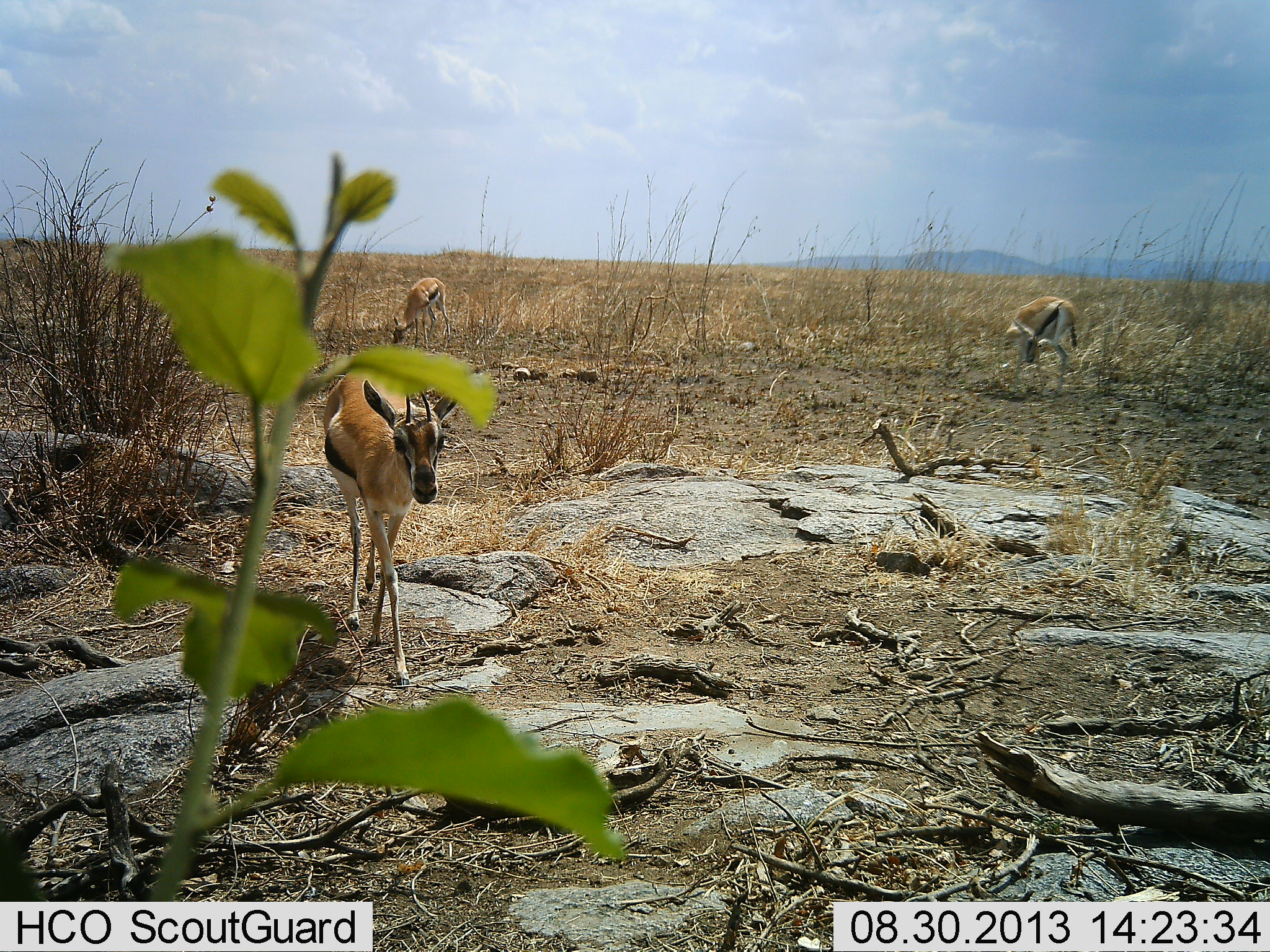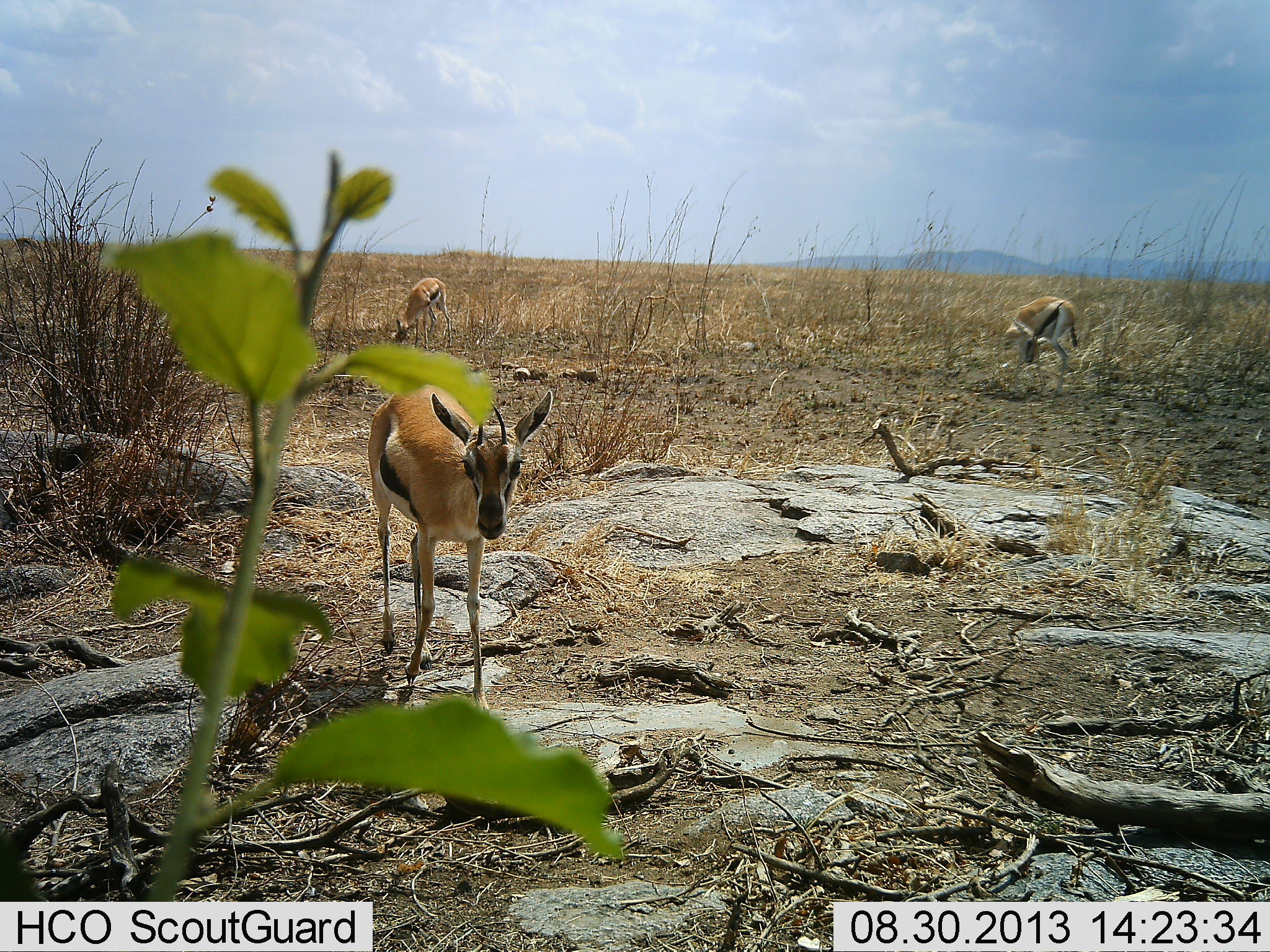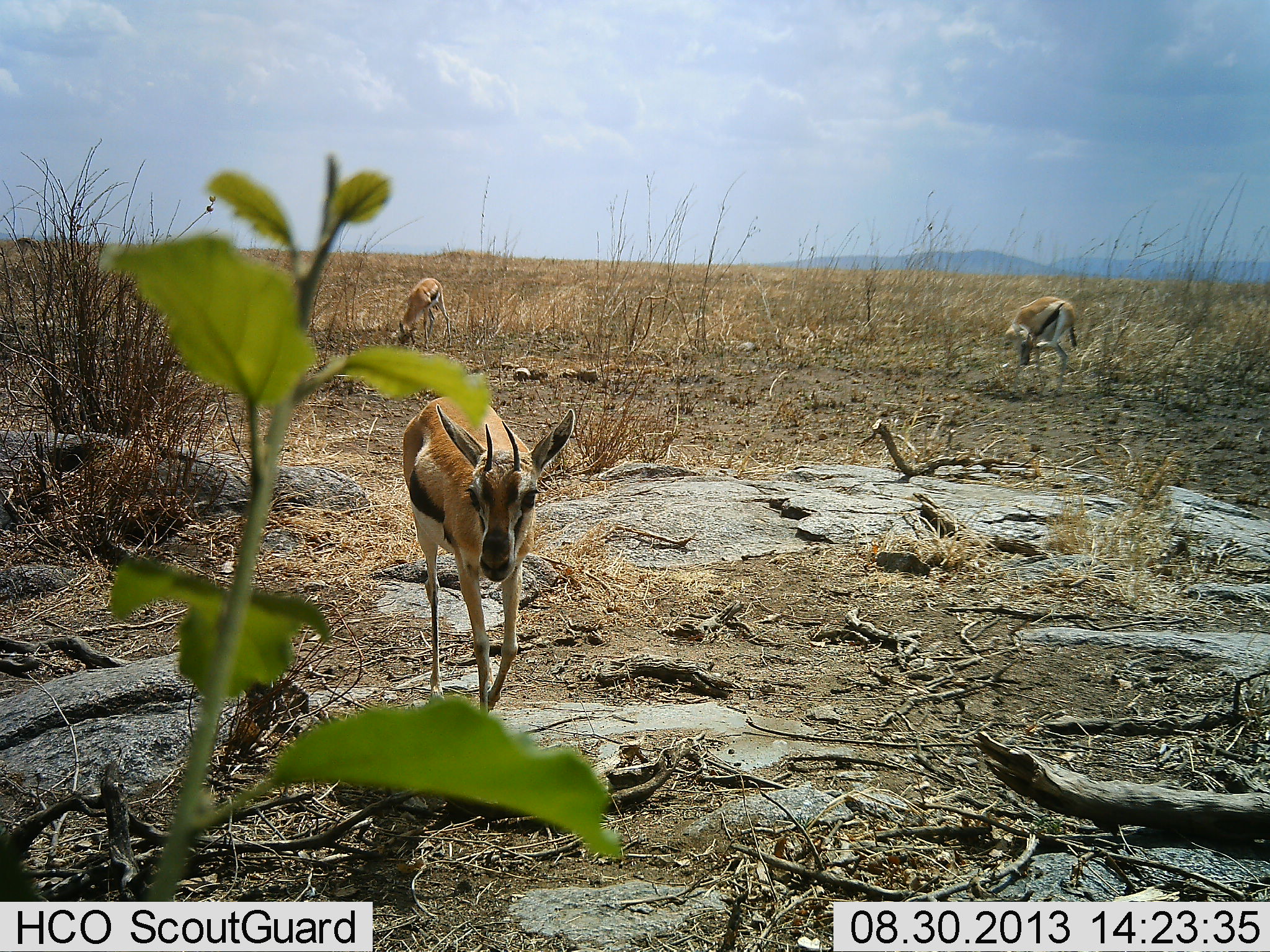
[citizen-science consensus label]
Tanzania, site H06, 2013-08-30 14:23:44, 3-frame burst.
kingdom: Animalia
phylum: Chordata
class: Mammalia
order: Artiodactyla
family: Bovidae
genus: Eudorcas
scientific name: Eudorcas thomsonii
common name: thomson's gazelle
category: gazellethomsons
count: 3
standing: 60%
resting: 0%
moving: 50%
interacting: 0%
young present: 0%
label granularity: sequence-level